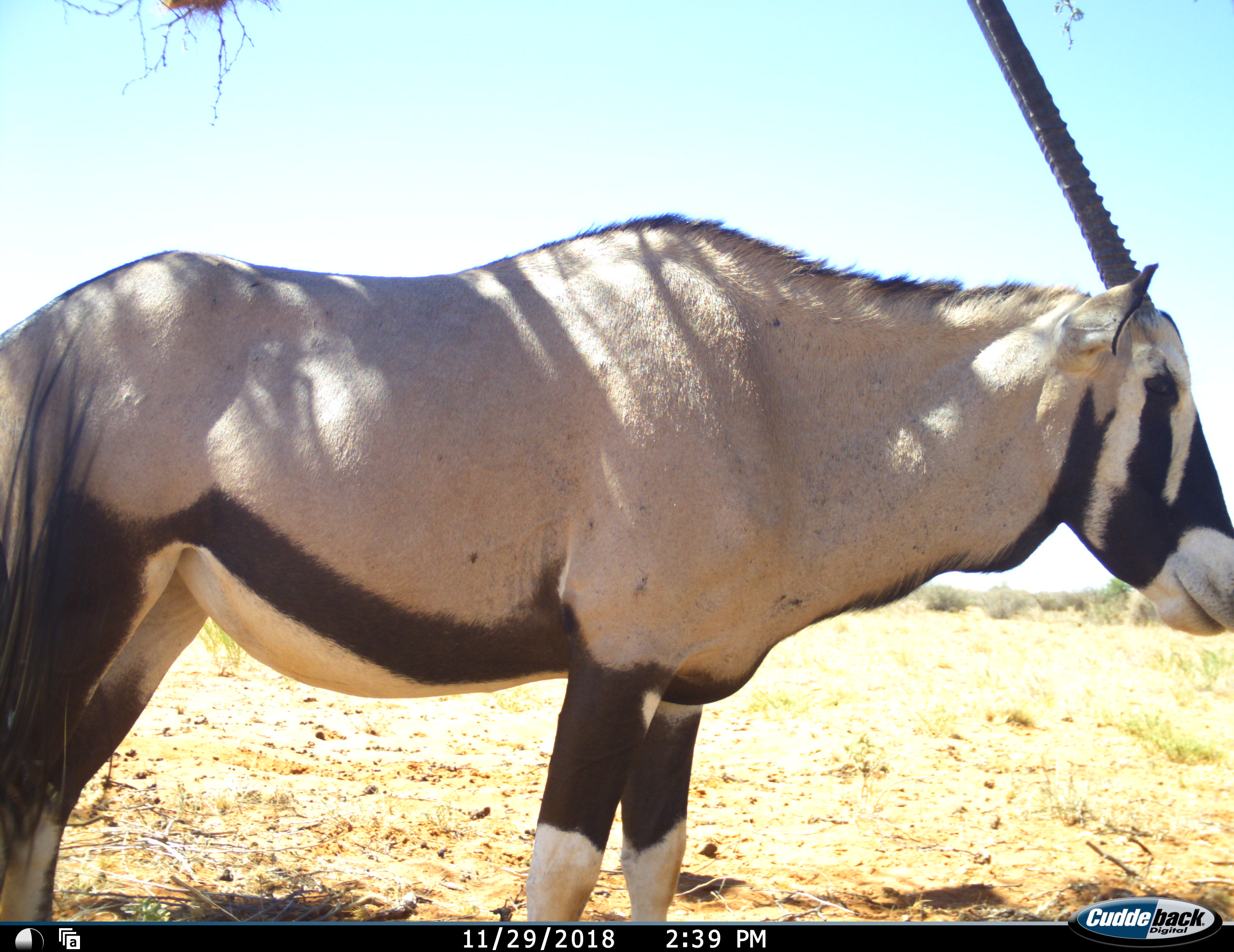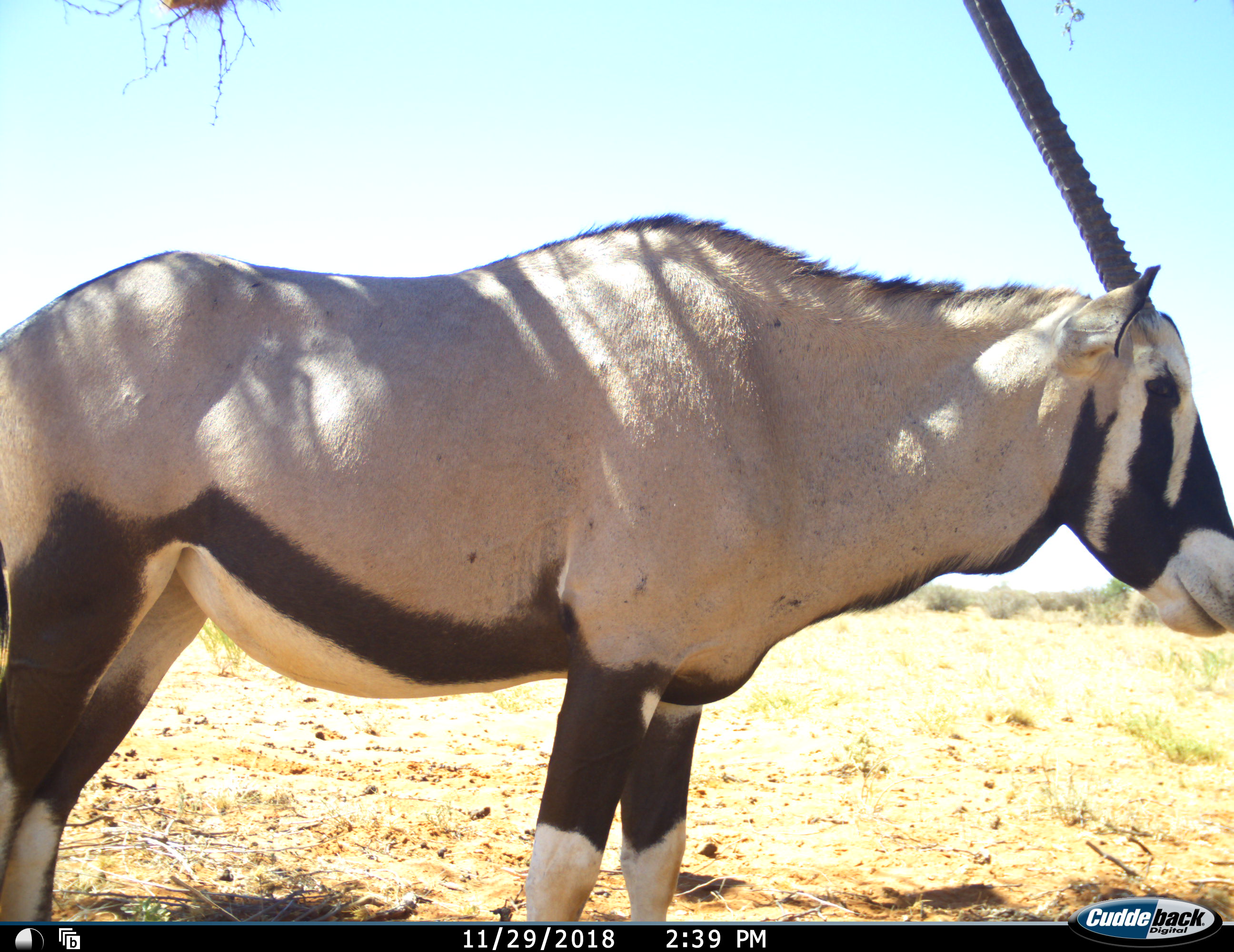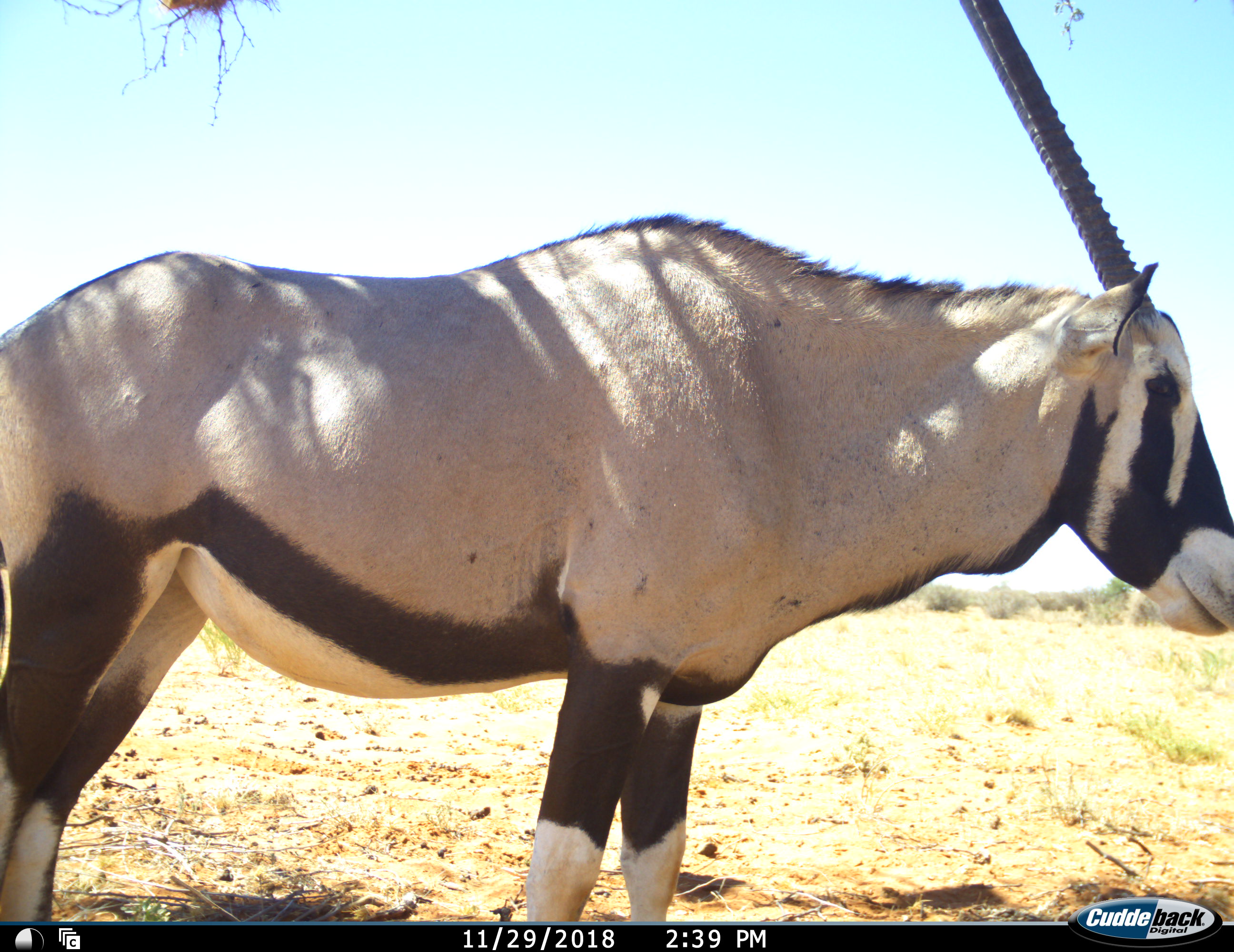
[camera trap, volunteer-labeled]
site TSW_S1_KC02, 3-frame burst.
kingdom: Animalia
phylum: Chordata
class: Mammalia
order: Artiodactyla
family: Bovidae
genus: Oryx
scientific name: Oryx gazella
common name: gemsbok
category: oryx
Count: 1.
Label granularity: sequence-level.